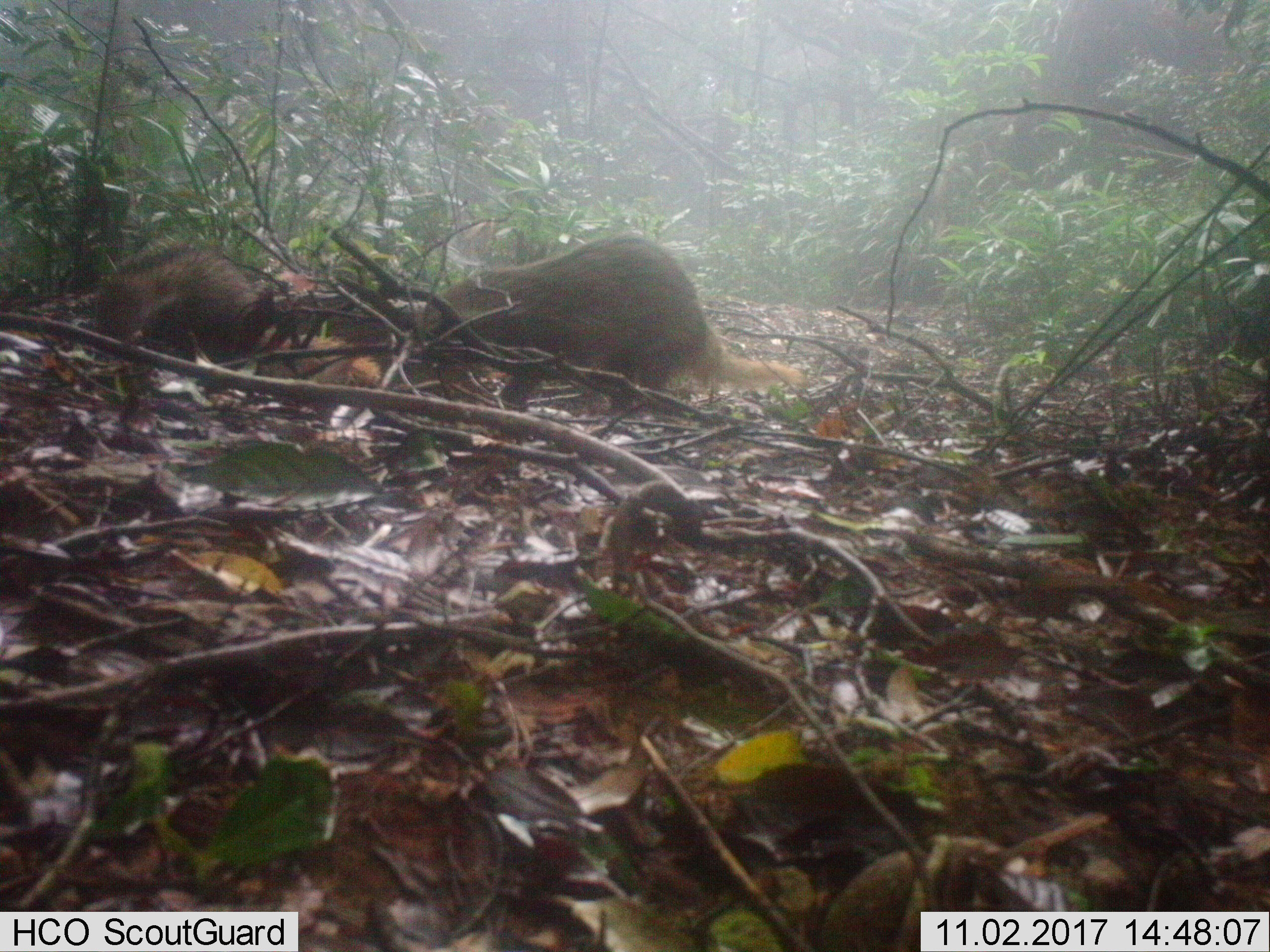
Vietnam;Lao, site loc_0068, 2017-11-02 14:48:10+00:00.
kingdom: Animalia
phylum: Chordata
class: Mammalia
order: Carnivora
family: Herpestidae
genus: Urva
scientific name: Urva urva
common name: crab-eating mongoose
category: crab eating mongoose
Crab eating mongoose (crab-eating mongoose) (Urva urva). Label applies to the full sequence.